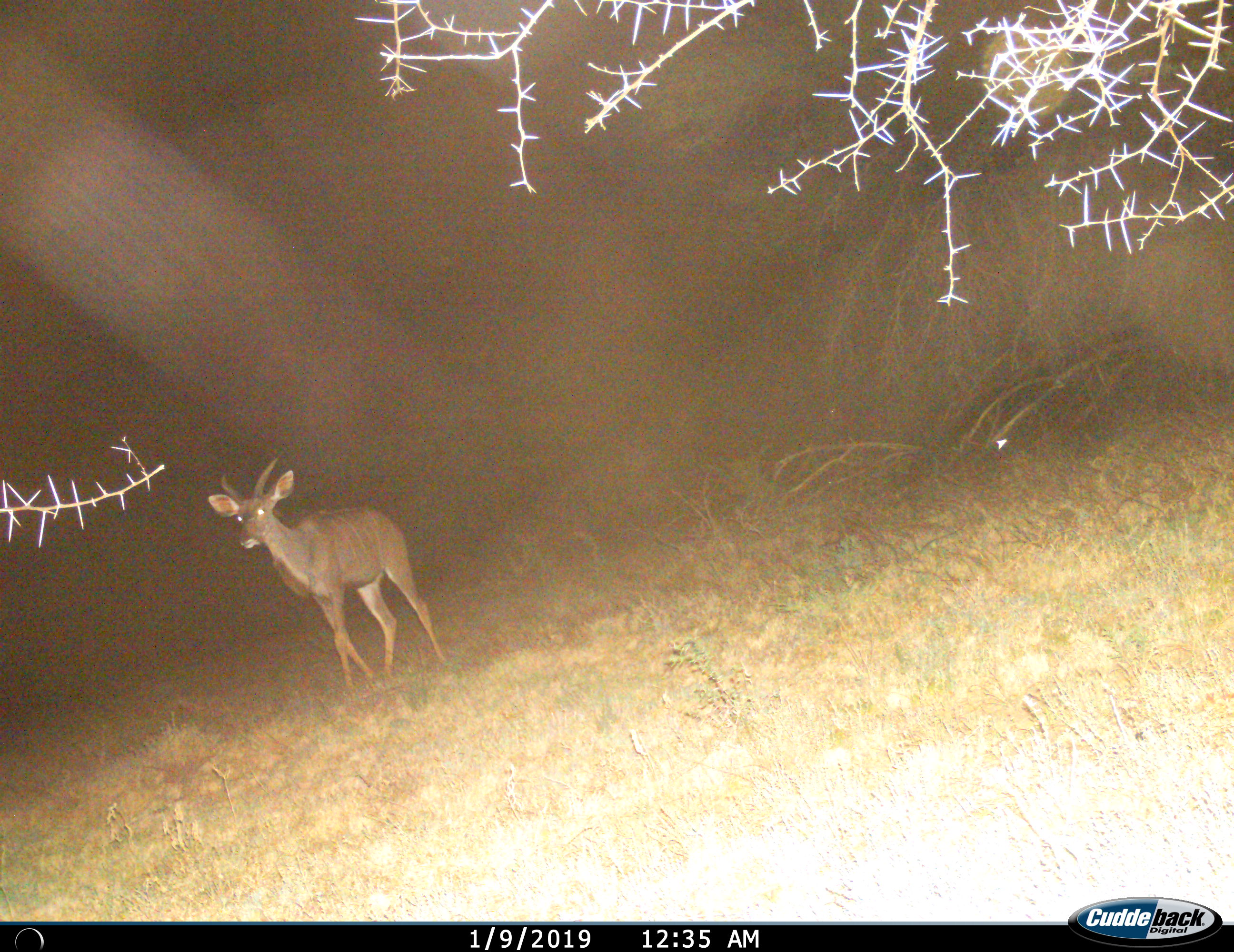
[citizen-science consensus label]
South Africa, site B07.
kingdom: Animalia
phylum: Chordata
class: Mammalia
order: Artiodactyla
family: Bovidae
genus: Tragelaphus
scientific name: Tragelaphus strepsiceros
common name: greater kudu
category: kudu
Kudu (greater kudu) (Tragelaphus strepsiceros), count 1. Behavior (volunteer vote fractions): standing 44%, resting 0%, moving 56%, interacting 0%. Young present (vote fraction): 0%. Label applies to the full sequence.